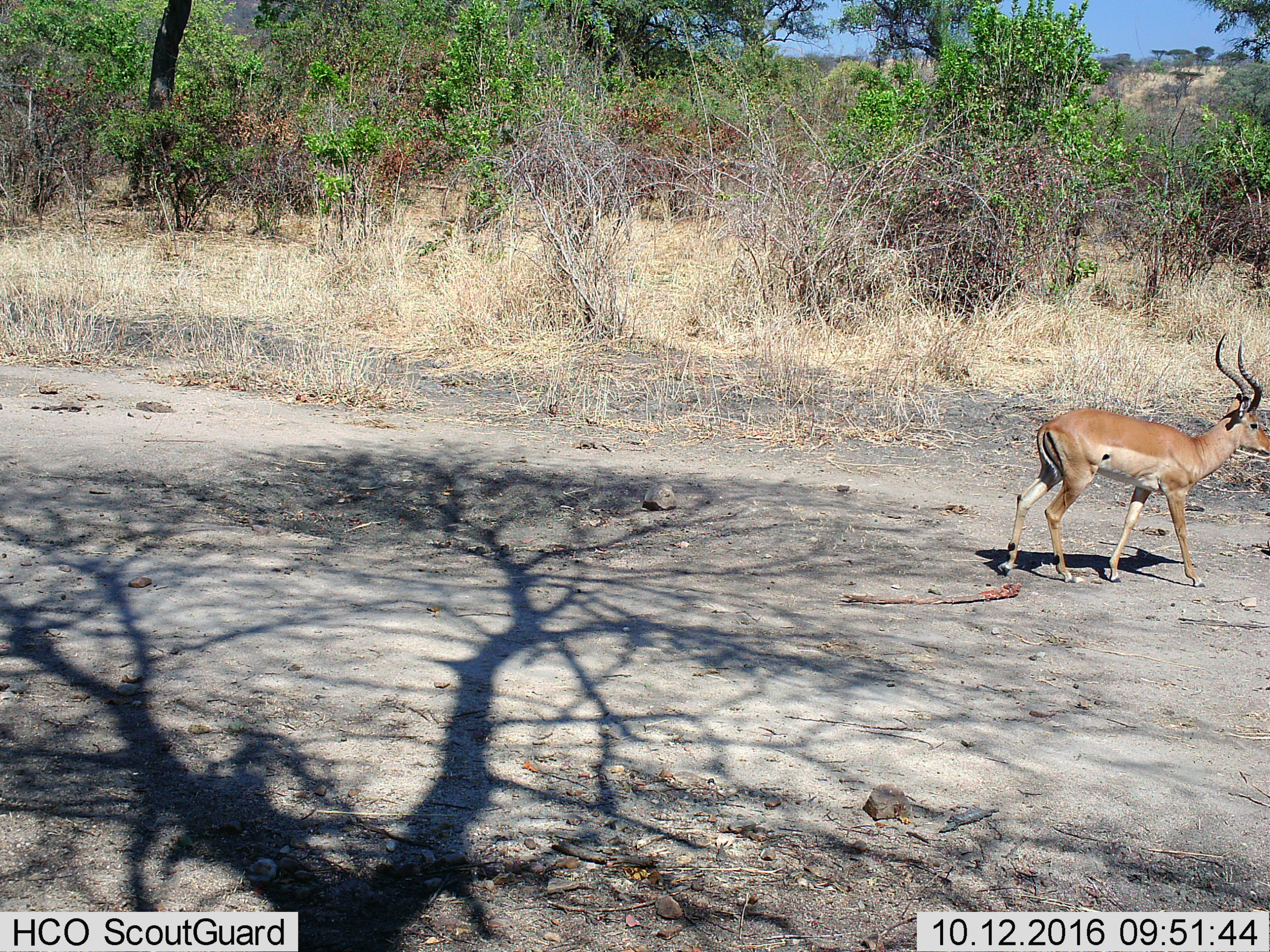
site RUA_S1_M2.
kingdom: Animalia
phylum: Chordata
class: Mammalia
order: Artiodactyla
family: Bovidae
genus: Aepyceros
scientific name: Aepyceros melampus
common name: impala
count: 1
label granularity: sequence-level